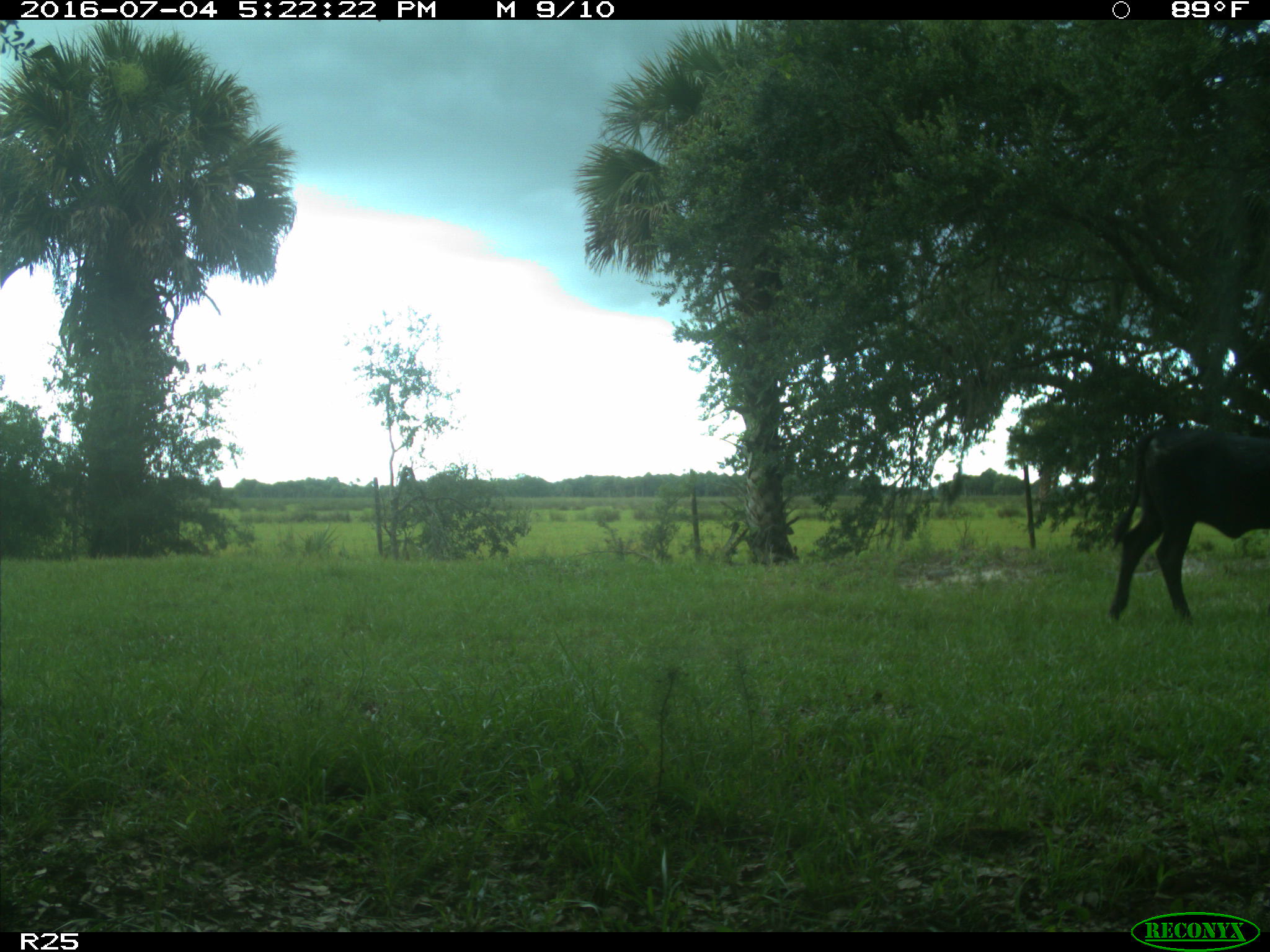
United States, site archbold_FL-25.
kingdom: Animalia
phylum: Chordata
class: Mammalia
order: Artiodactyla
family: Bovidae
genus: Bos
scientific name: Bos taurus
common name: domestic cow